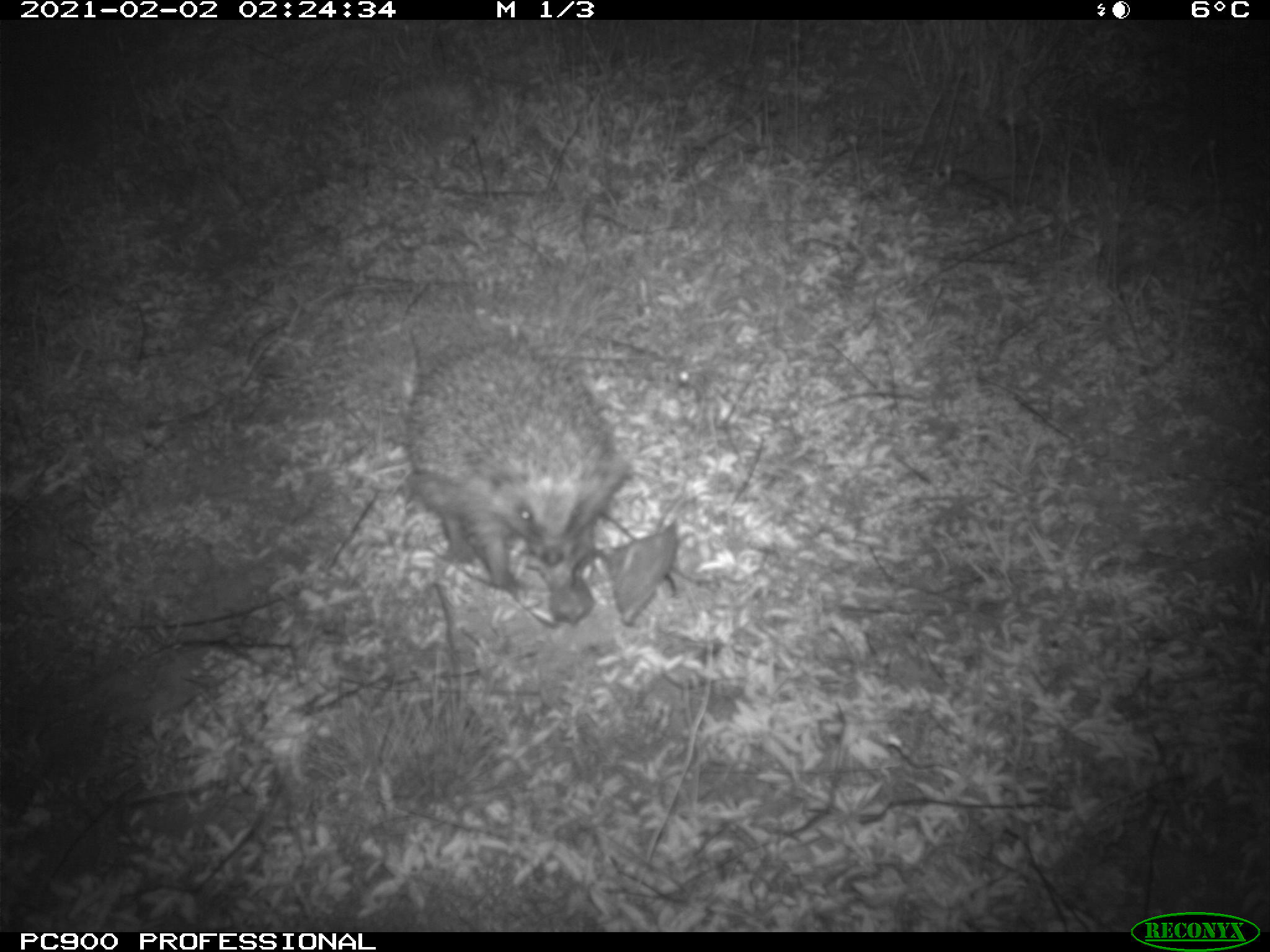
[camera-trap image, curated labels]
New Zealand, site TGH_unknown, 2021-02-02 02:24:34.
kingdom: Animalia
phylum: Chordata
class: Mammalia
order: Eulipotyphla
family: Erinaceidae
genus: Erinaceus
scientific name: Erinaceus europaeus europaeus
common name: european hedgehog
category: hedgehog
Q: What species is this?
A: Hedgehog (european hedgehog) (Erinaceus europaeus europaeus).